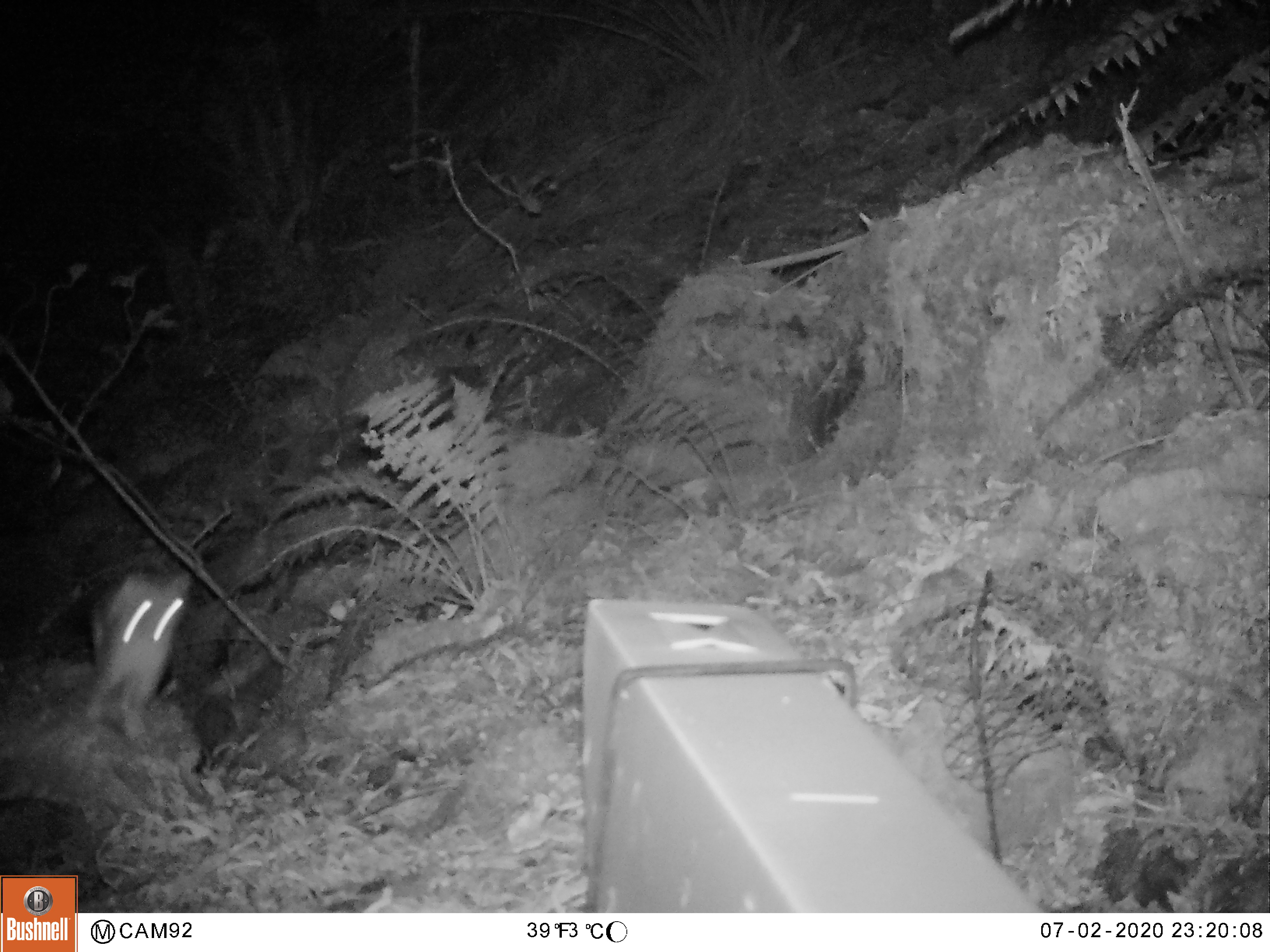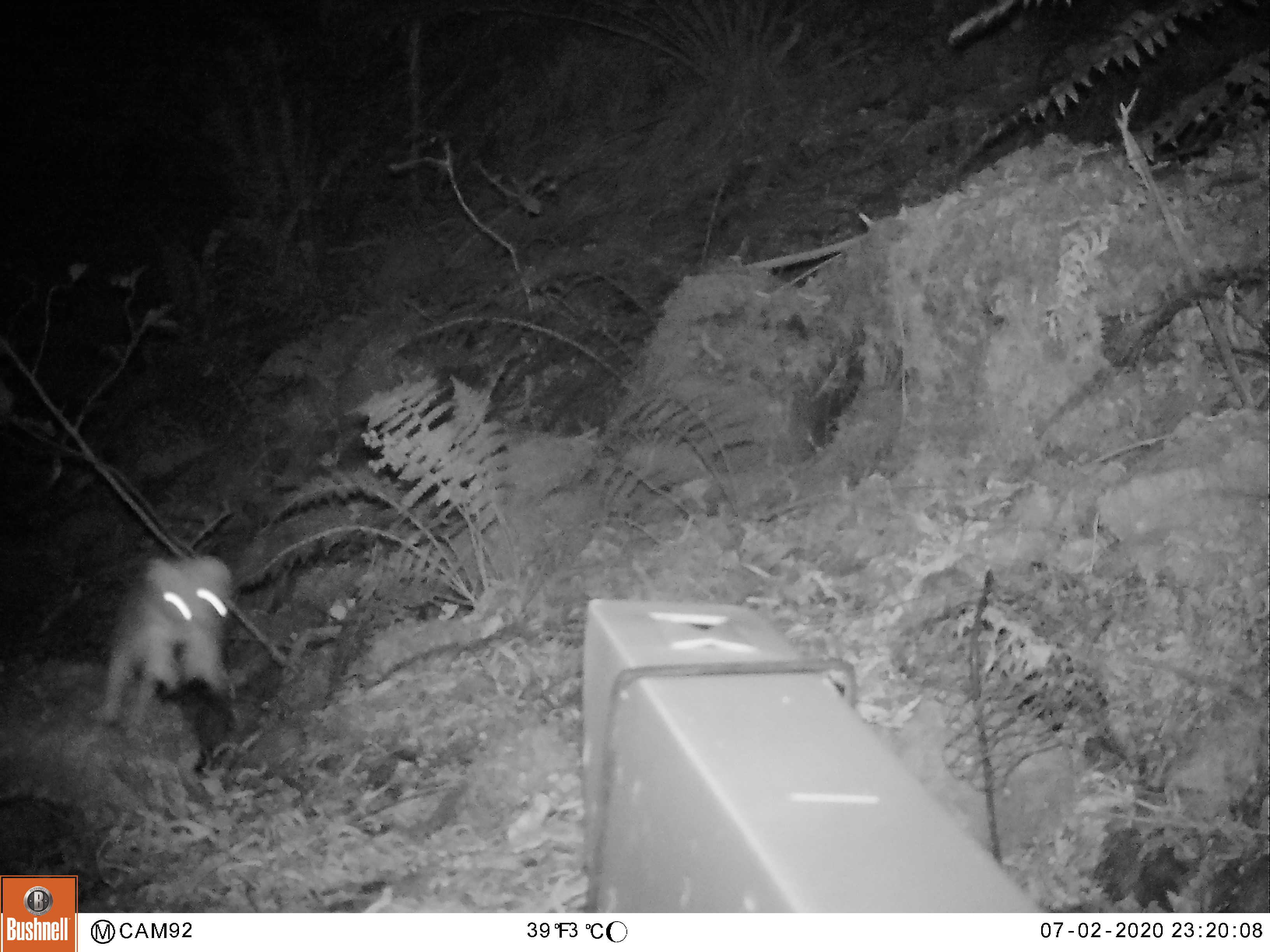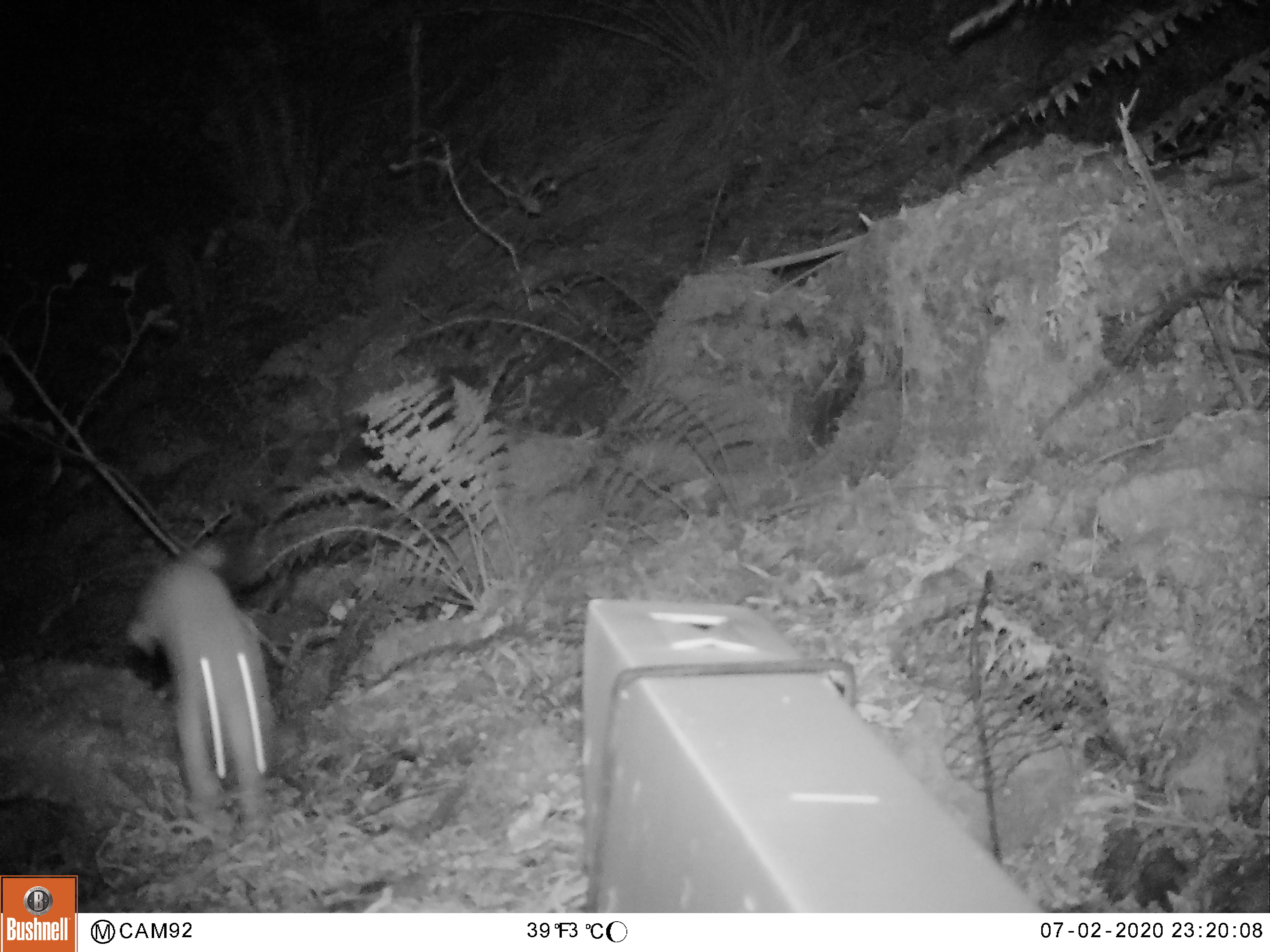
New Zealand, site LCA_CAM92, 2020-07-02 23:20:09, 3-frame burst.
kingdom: Animalia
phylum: Chordata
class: Mammalia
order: Carnivora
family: Mustelidae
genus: Mustela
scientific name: Mustela erminea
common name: stoat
Stoat (Mustela erminea).